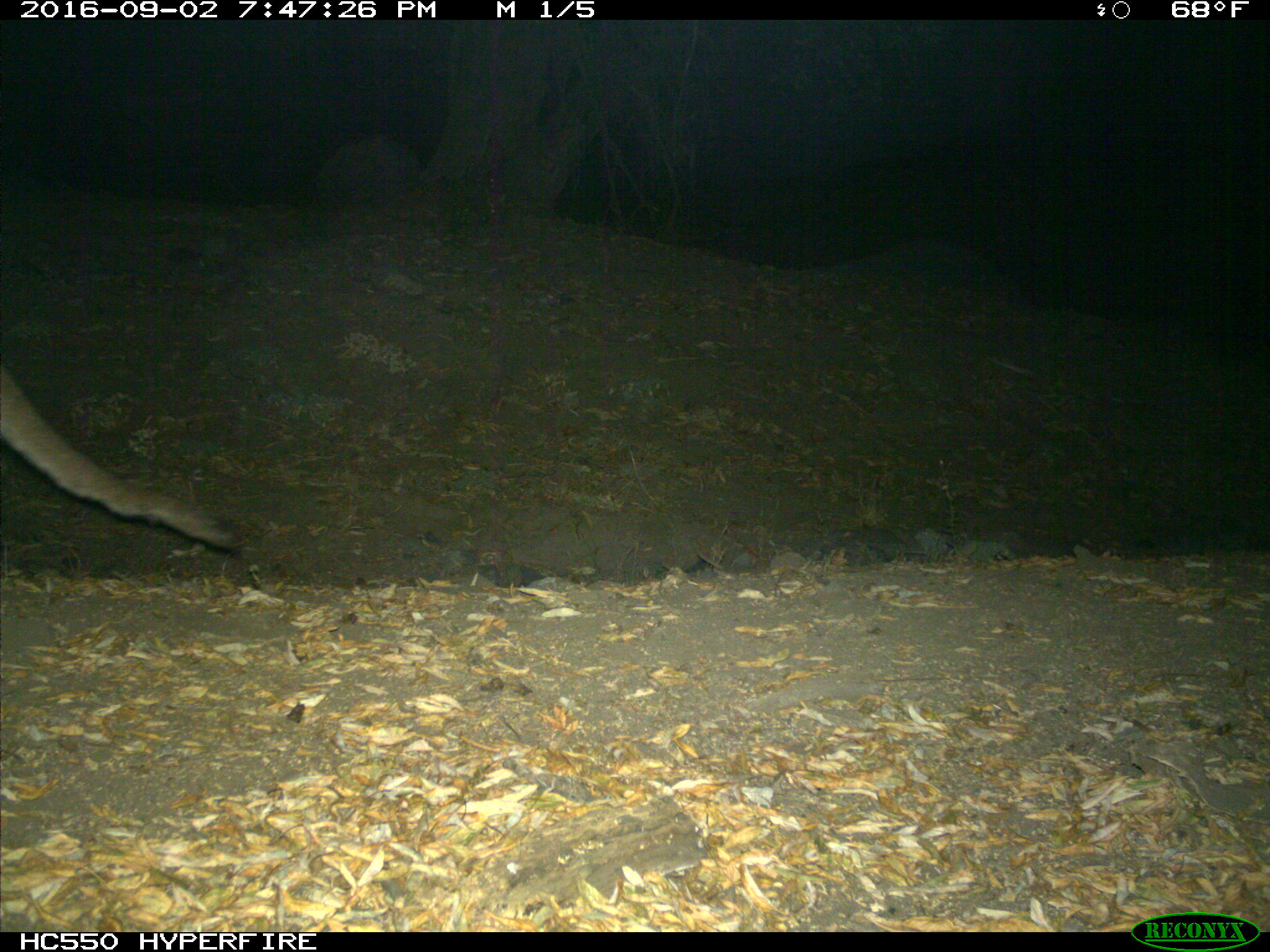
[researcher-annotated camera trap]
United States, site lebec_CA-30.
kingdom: Animalia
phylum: Chordata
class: Mammalia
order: Carnivora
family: Felidae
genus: Puma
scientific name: Puma concolor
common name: mountain lion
Puma concolor (mountain lion).